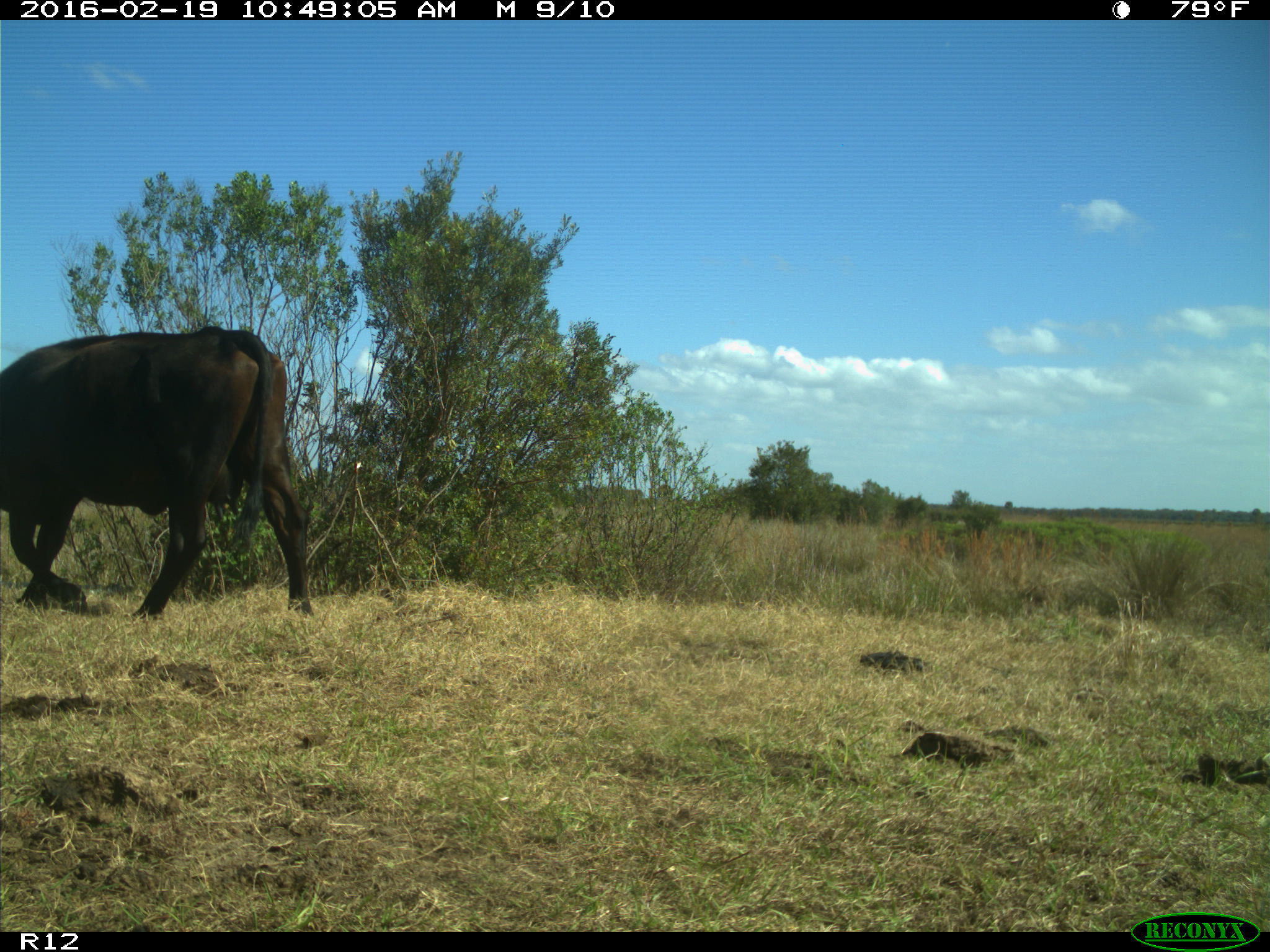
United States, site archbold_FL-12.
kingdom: Animalia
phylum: Chordata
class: Mammalia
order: Artiodactyla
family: Bovidae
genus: Bos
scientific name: Bos taurus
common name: domestic cow